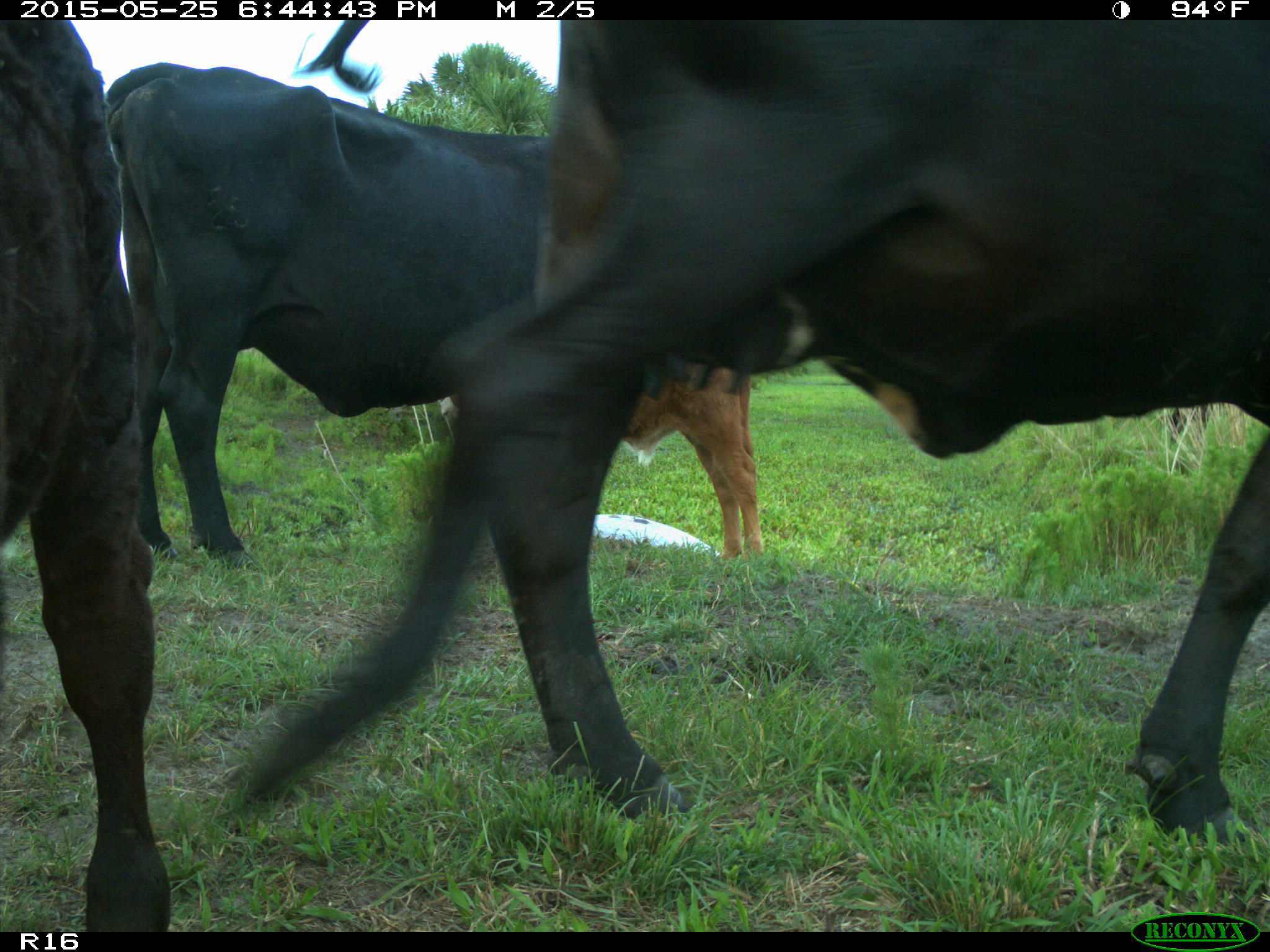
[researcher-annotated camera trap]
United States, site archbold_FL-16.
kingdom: Animalia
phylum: Chordata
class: Mammalia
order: Artiodactyla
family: Bovidae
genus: Bos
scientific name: Bos taurus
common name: domestic cow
Bos taurus (domestic cow).